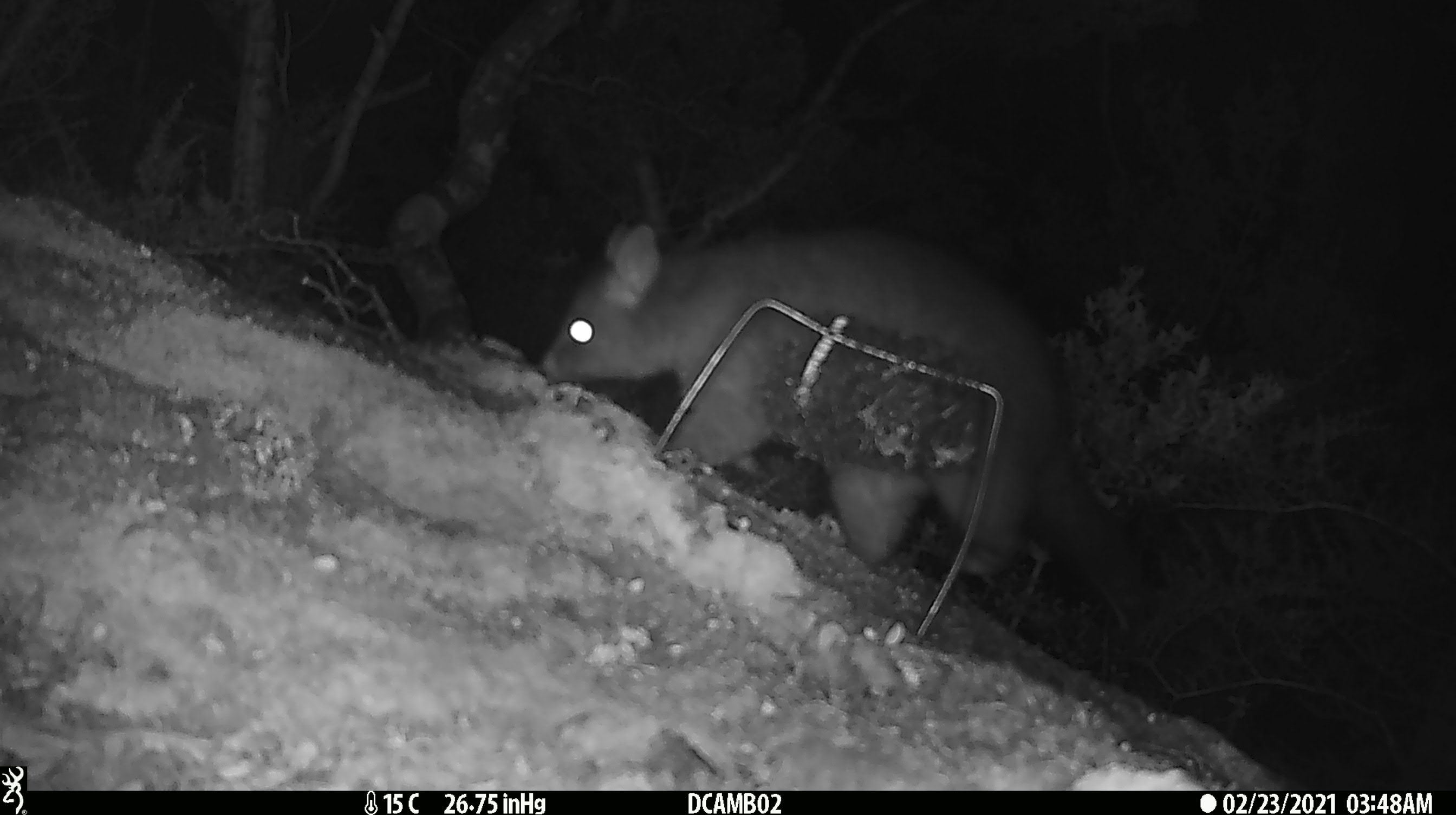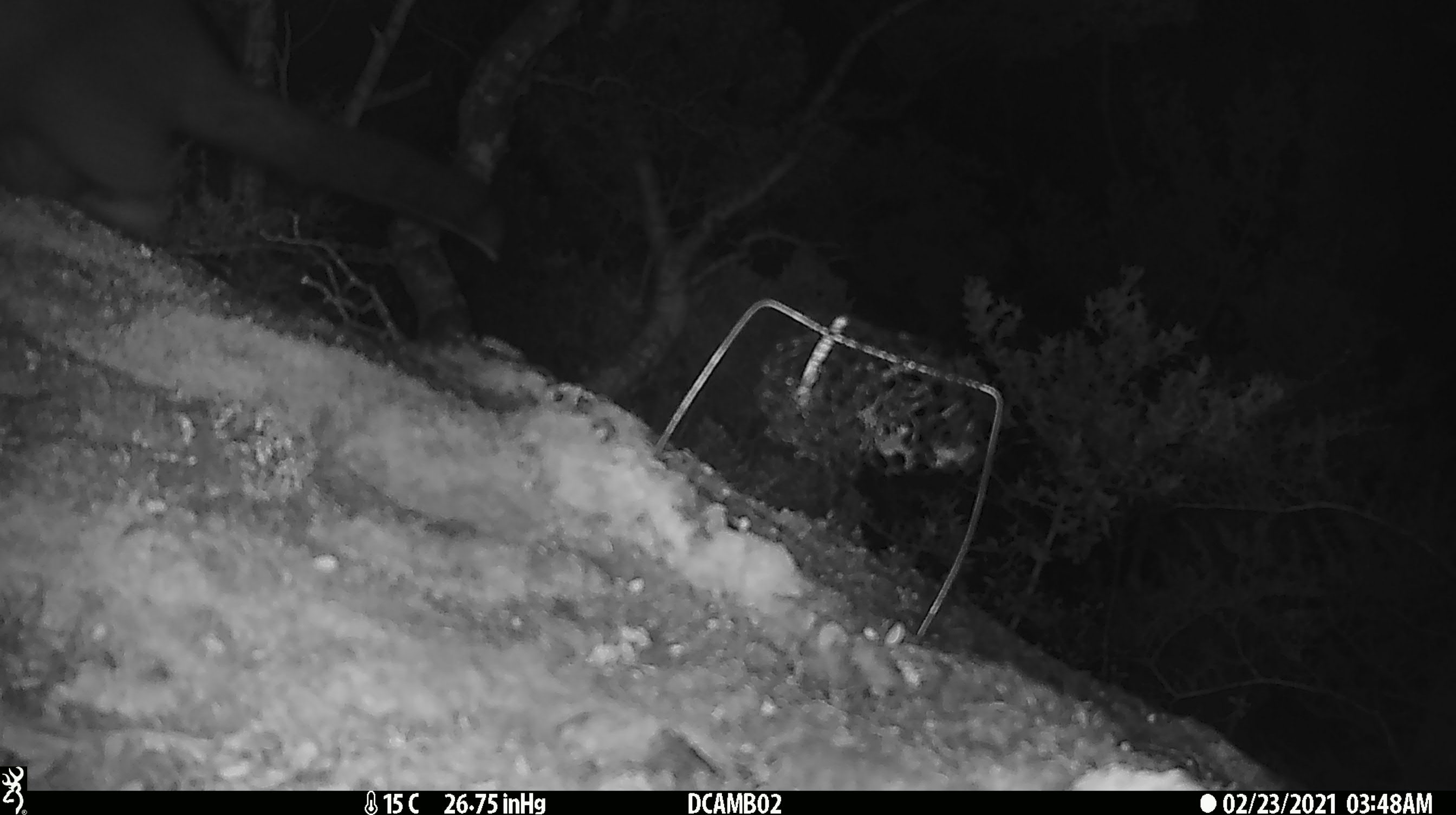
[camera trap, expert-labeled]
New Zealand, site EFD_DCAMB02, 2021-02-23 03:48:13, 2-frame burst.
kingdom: Animalia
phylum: Chordata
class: Mammalia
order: Diprotodontia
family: Phalangeridae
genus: Trichosurus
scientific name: Trichosurus vulpecula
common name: common brushtail possum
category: possum